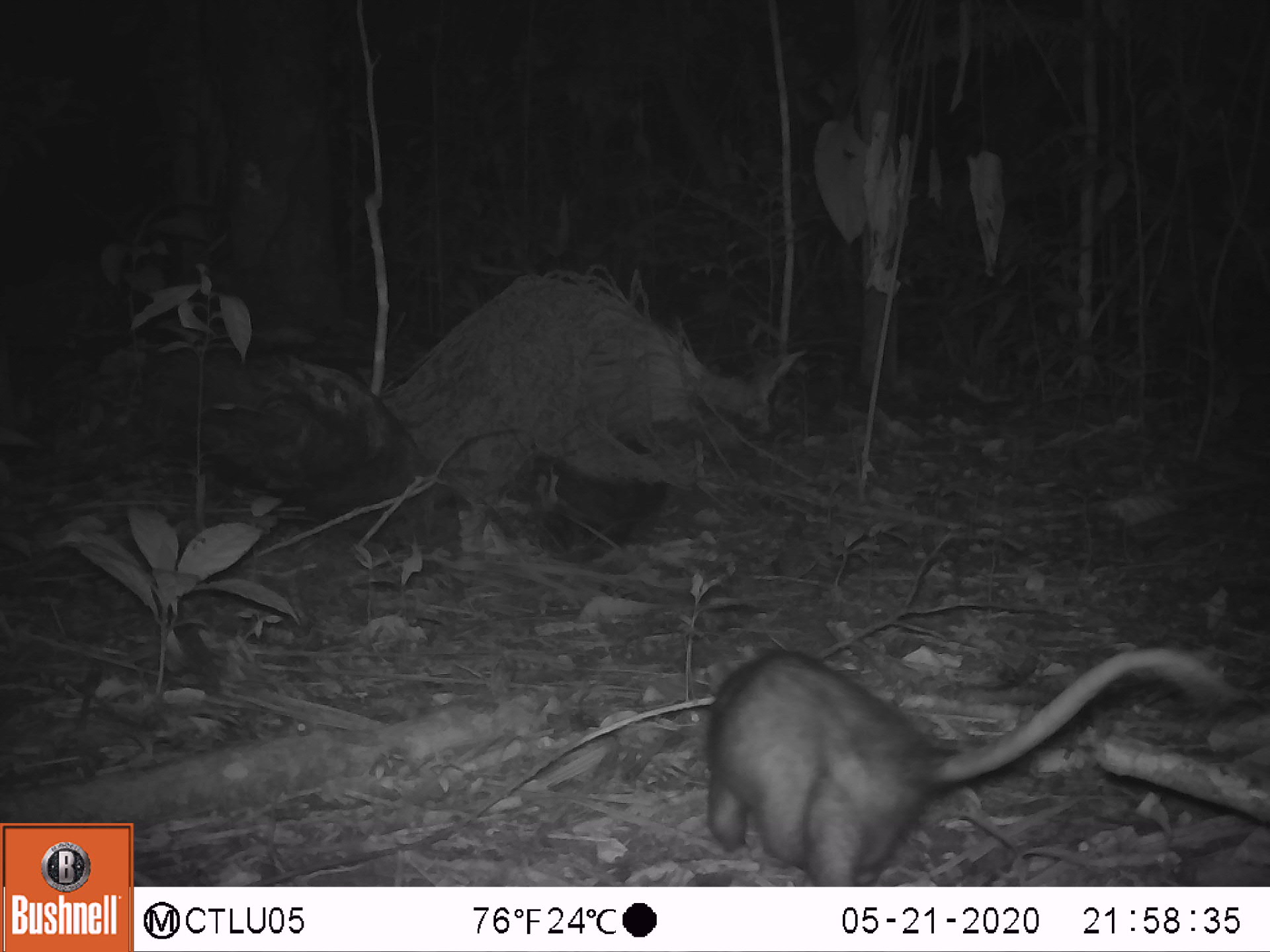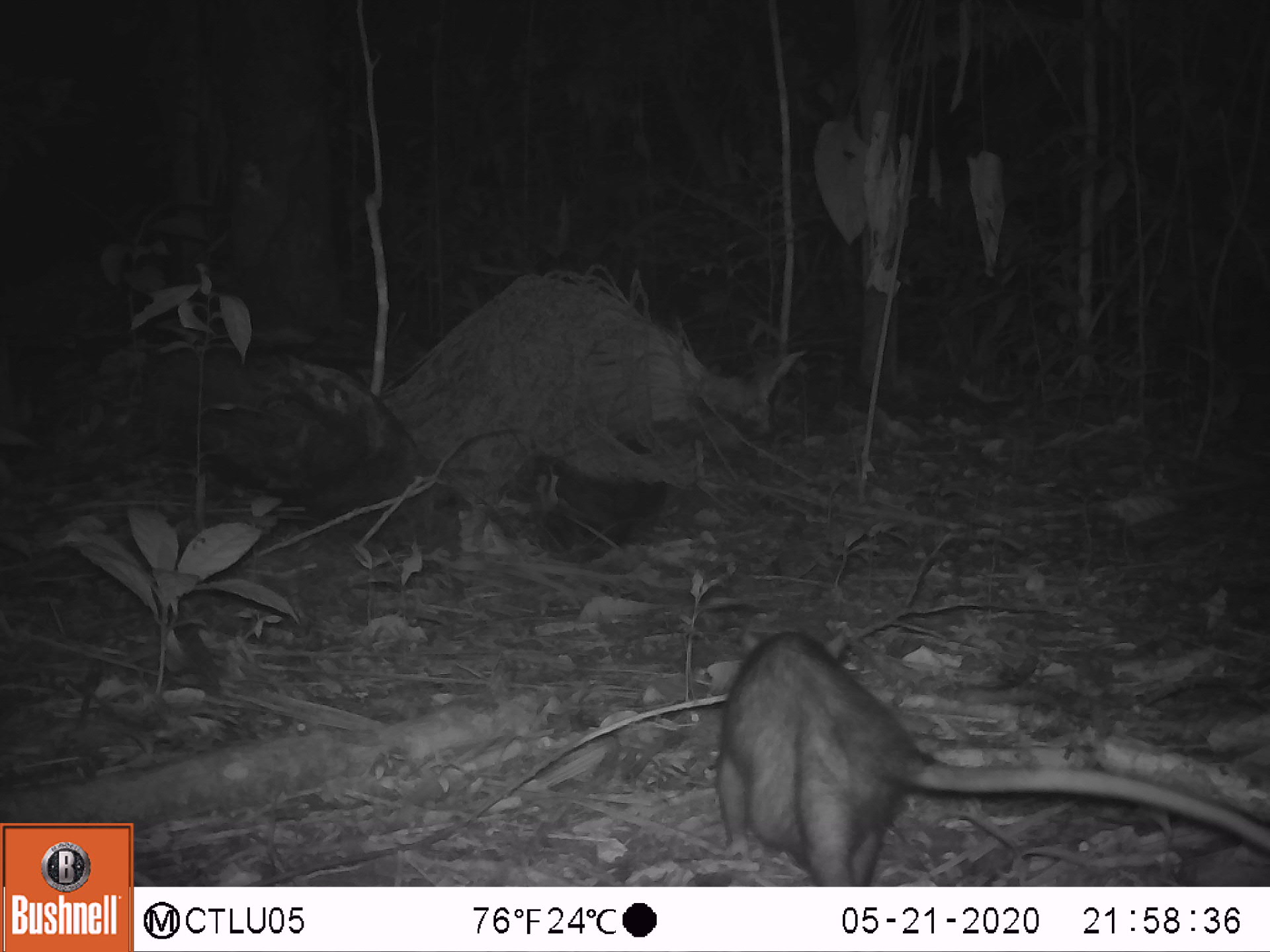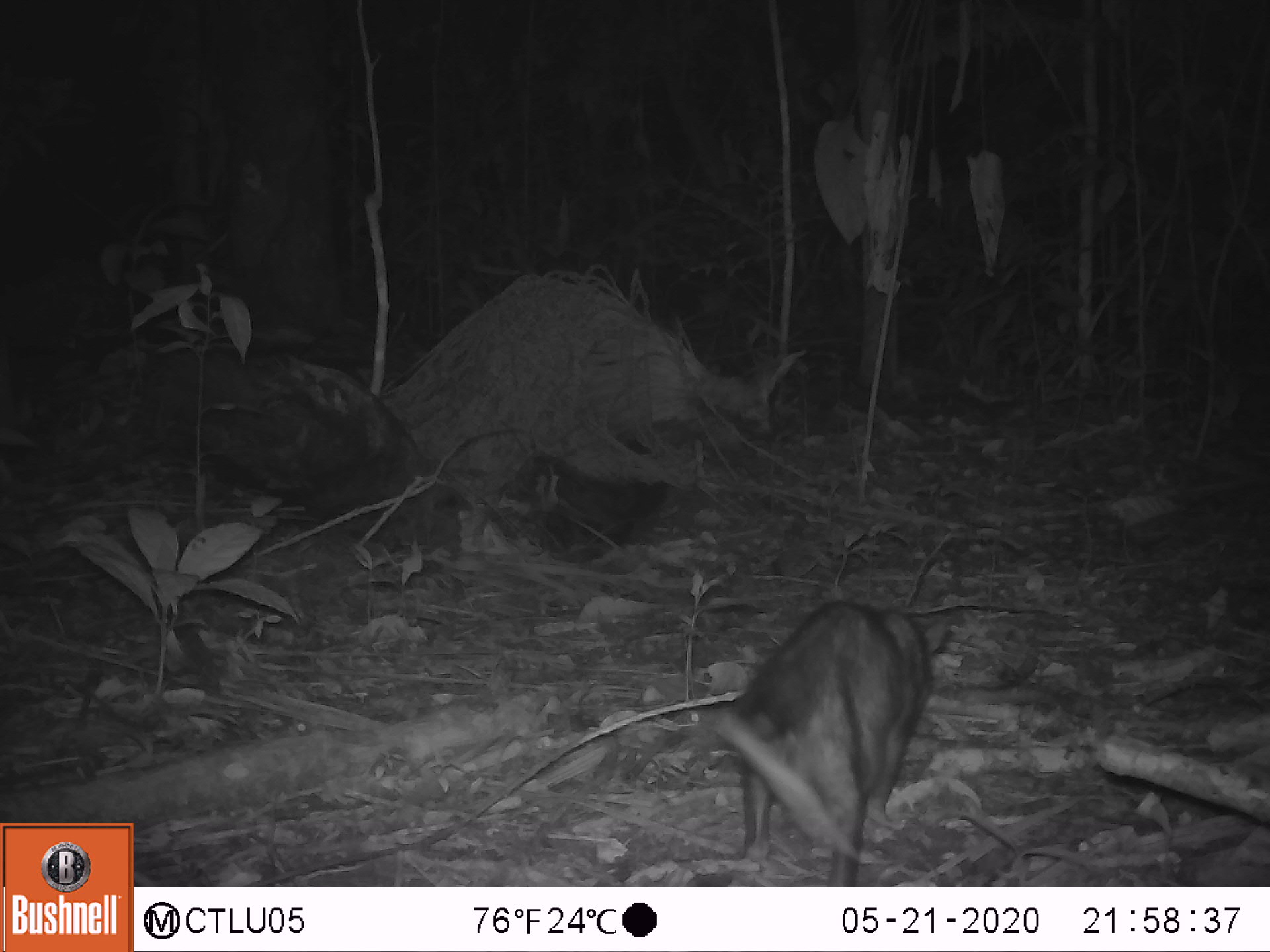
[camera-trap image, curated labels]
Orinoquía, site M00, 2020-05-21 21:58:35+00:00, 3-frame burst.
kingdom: Animalia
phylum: Chordata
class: Mammalia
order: Didelphimorphia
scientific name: Didelphimorphia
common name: possum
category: unknown possum